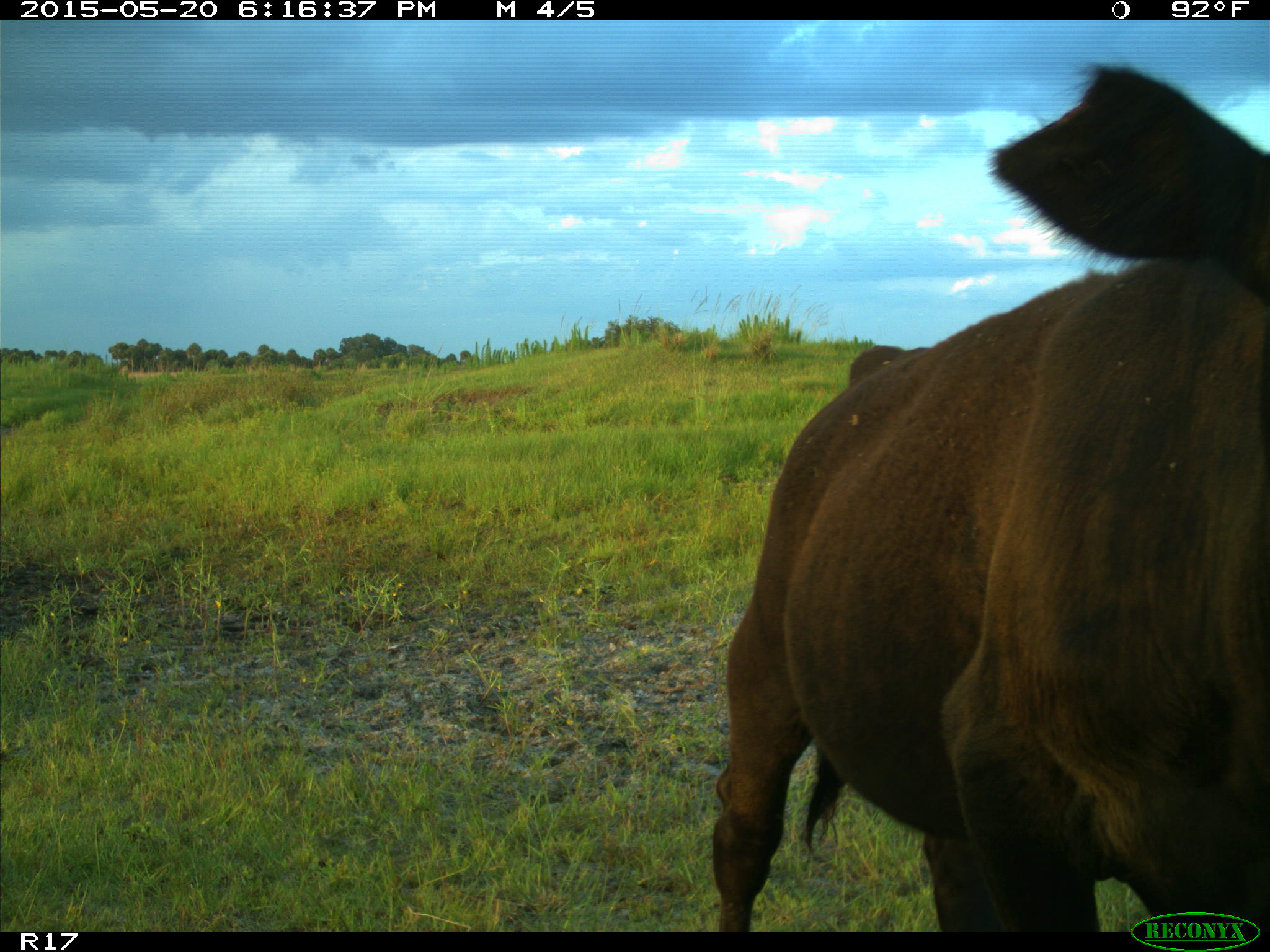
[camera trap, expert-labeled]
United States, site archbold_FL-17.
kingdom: Animalia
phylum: Chordata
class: Mammalia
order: Artiodactyla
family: Bovidae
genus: Bos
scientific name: Bos taurus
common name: domestic cow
Bos taurus (domestic cow).